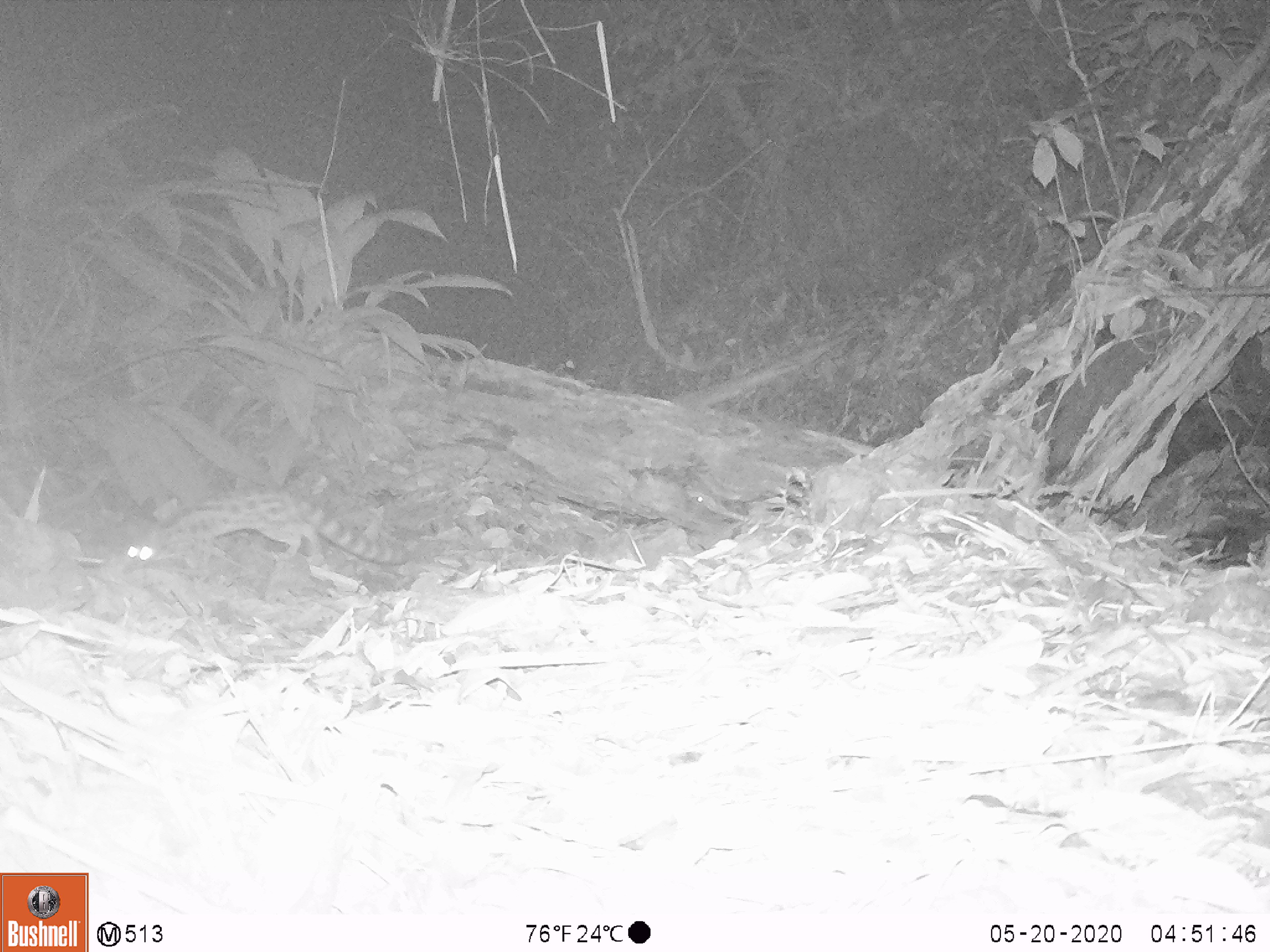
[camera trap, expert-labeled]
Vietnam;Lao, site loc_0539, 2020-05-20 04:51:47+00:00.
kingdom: Animalia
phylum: Chordata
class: Mammalia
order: Carnivora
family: Prionodontidae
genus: Prionodon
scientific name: Prionodon pardicolor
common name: spotted linsang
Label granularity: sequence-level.